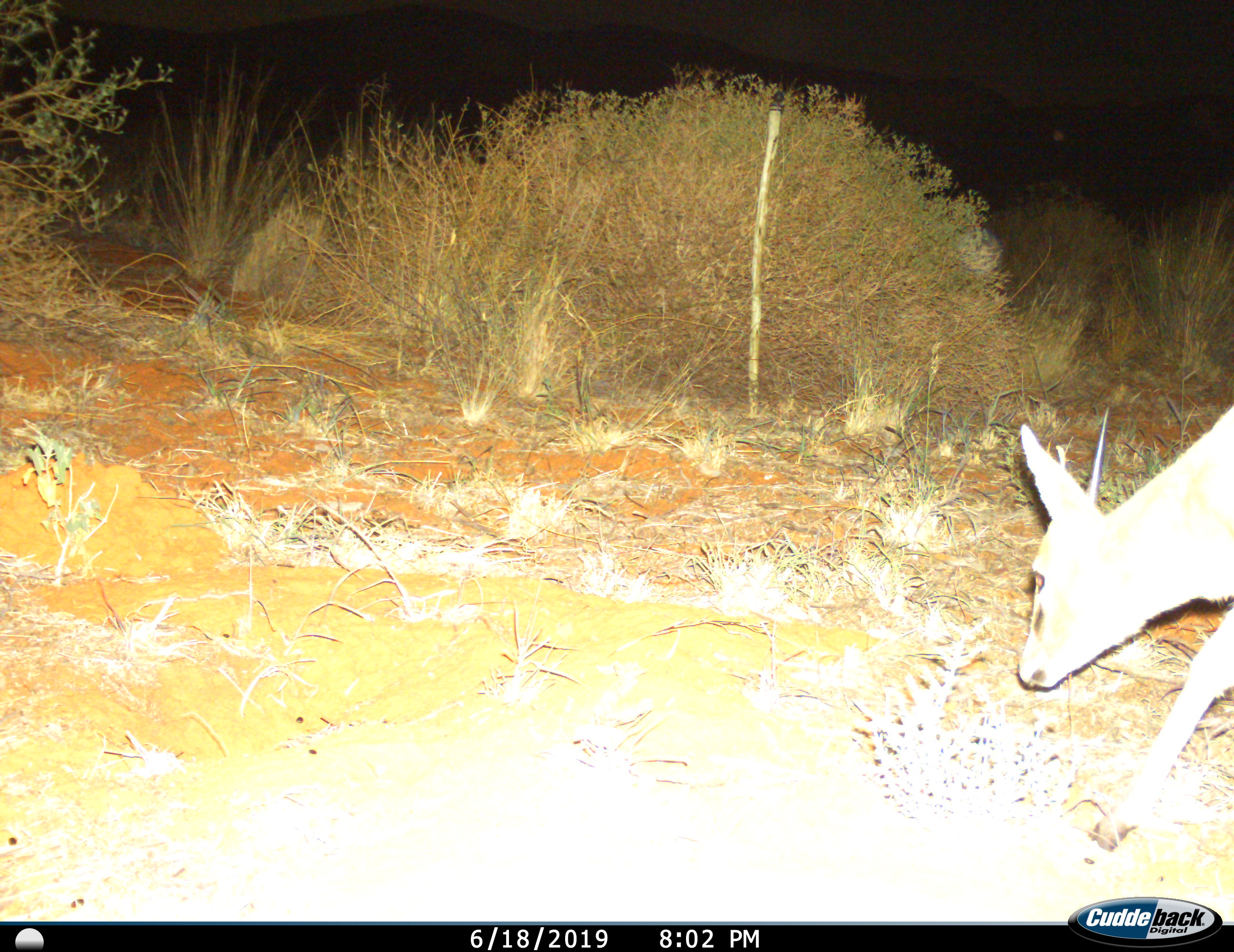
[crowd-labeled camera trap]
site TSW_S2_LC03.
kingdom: Animalia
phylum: Chordata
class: Mammalia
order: Artiodactyla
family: Bovidae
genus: Sylvicapra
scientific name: Sylvicapra grimmia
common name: common duiker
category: duikercommongrey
Duikercommongrey (common duiker) (Sylvicapra grimmia), count 1. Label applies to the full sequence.